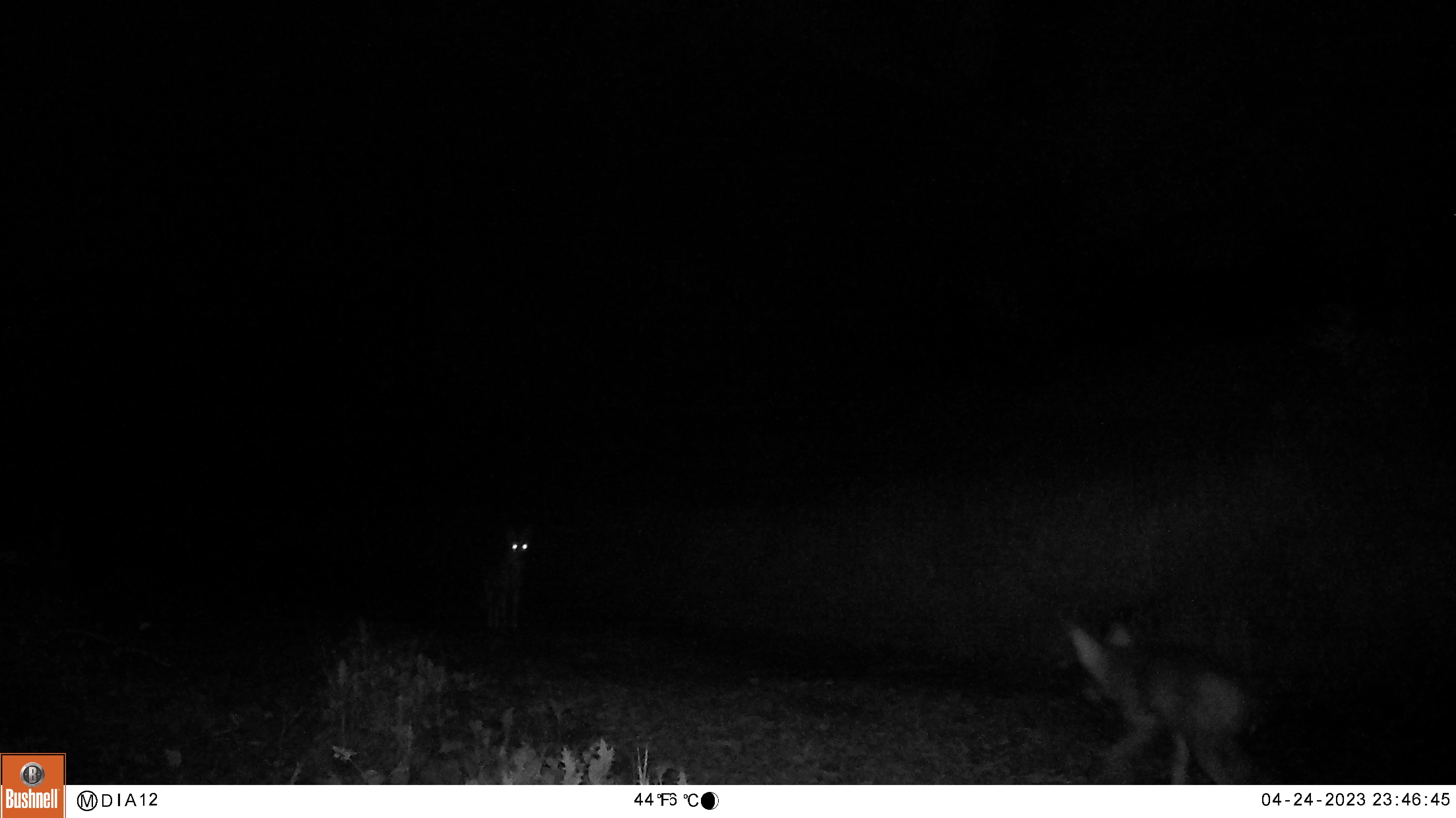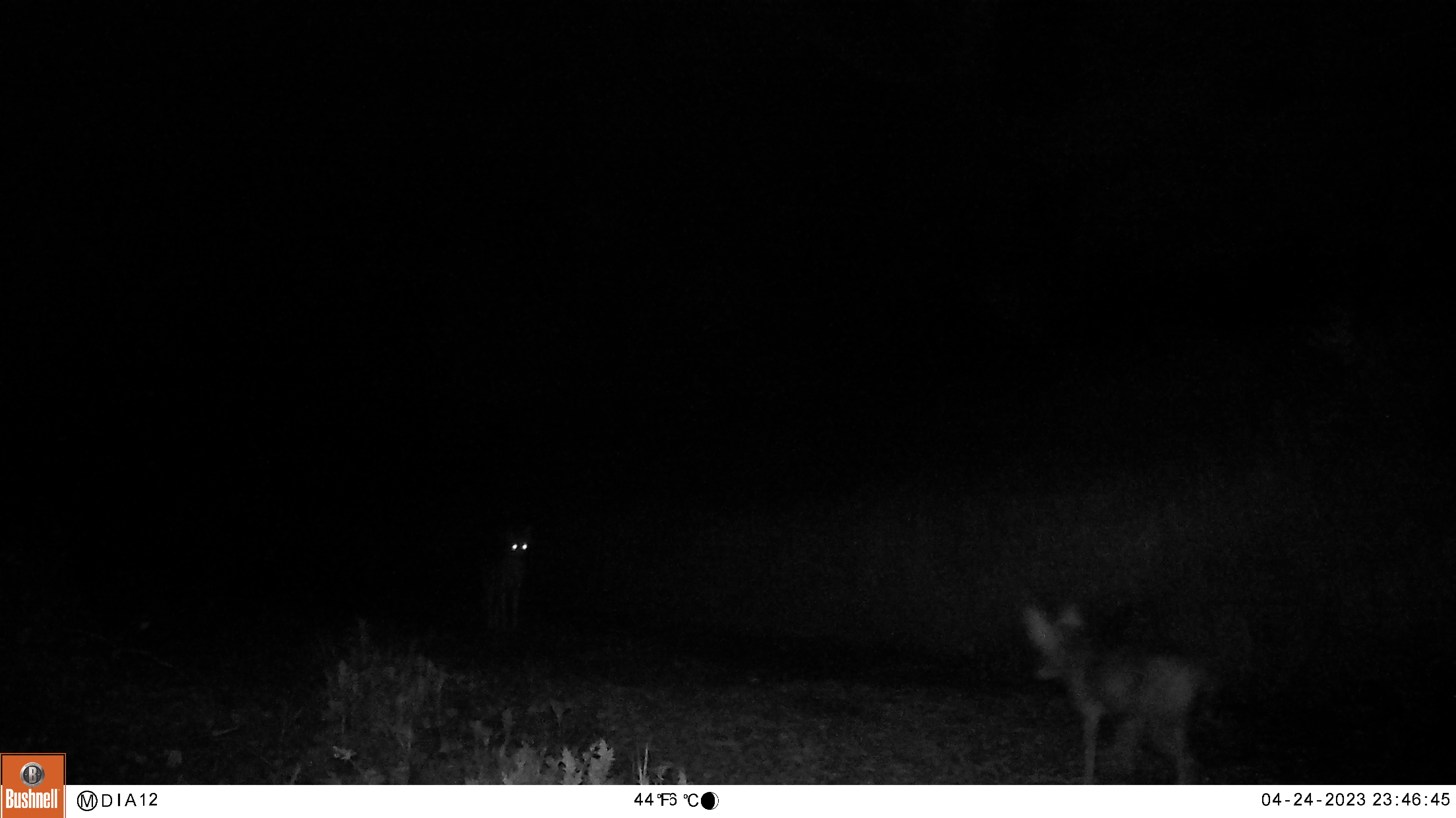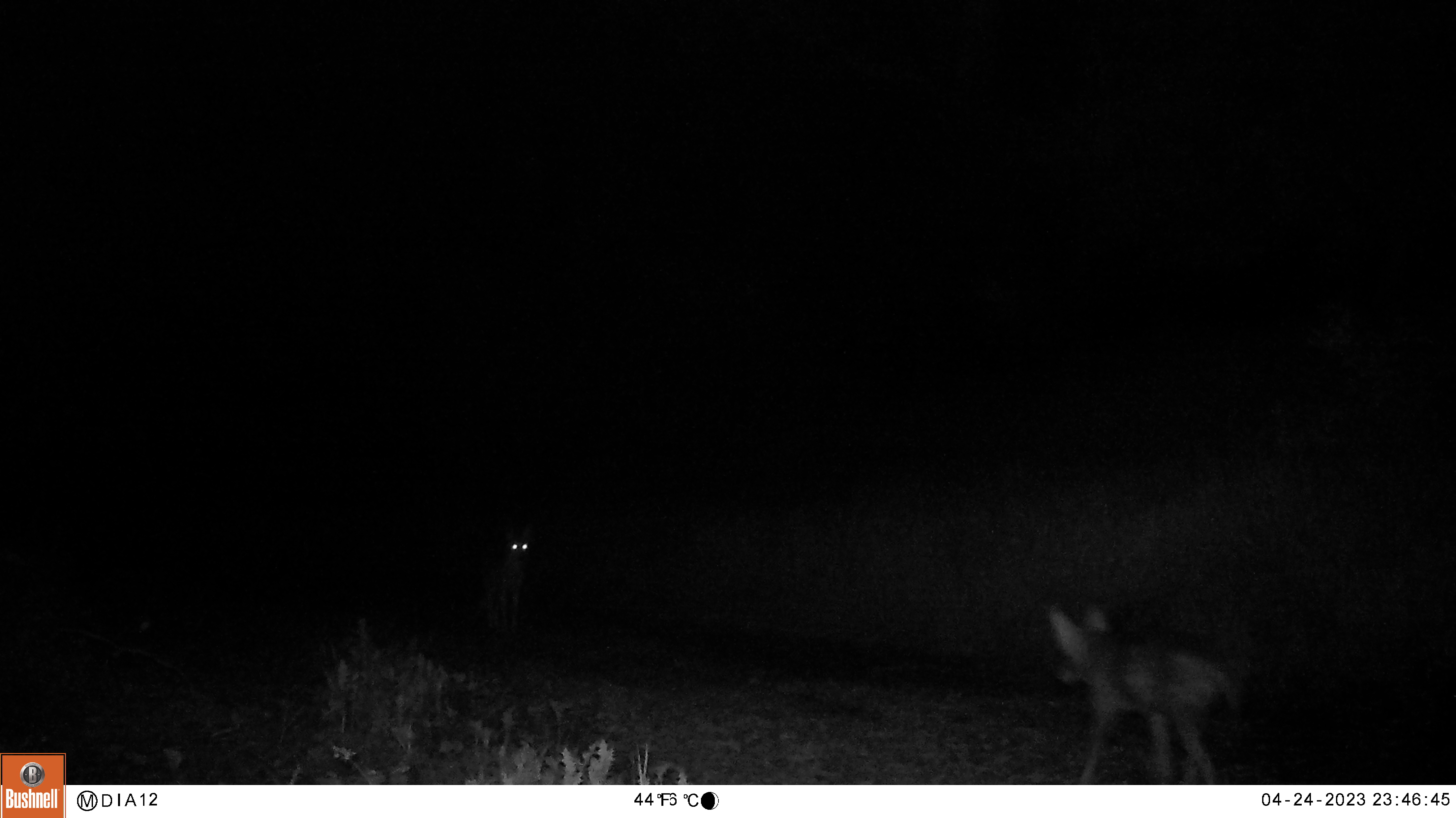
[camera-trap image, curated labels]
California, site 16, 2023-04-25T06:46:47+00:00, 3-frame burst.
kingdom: Animalia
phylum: Chordata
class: Mammalia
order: Carnivora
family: Canidae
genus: Canis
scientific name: Canis latrans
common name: coyote